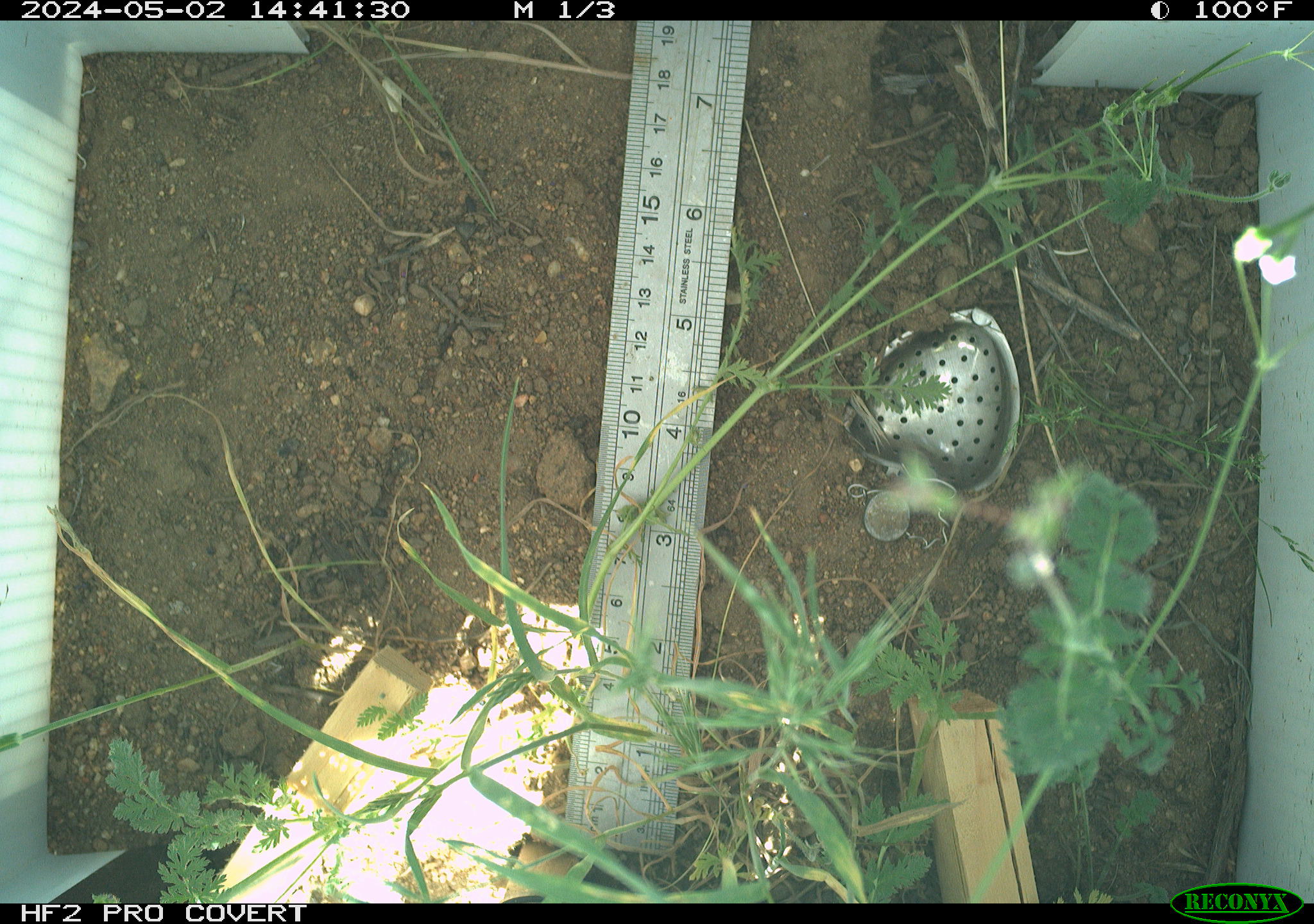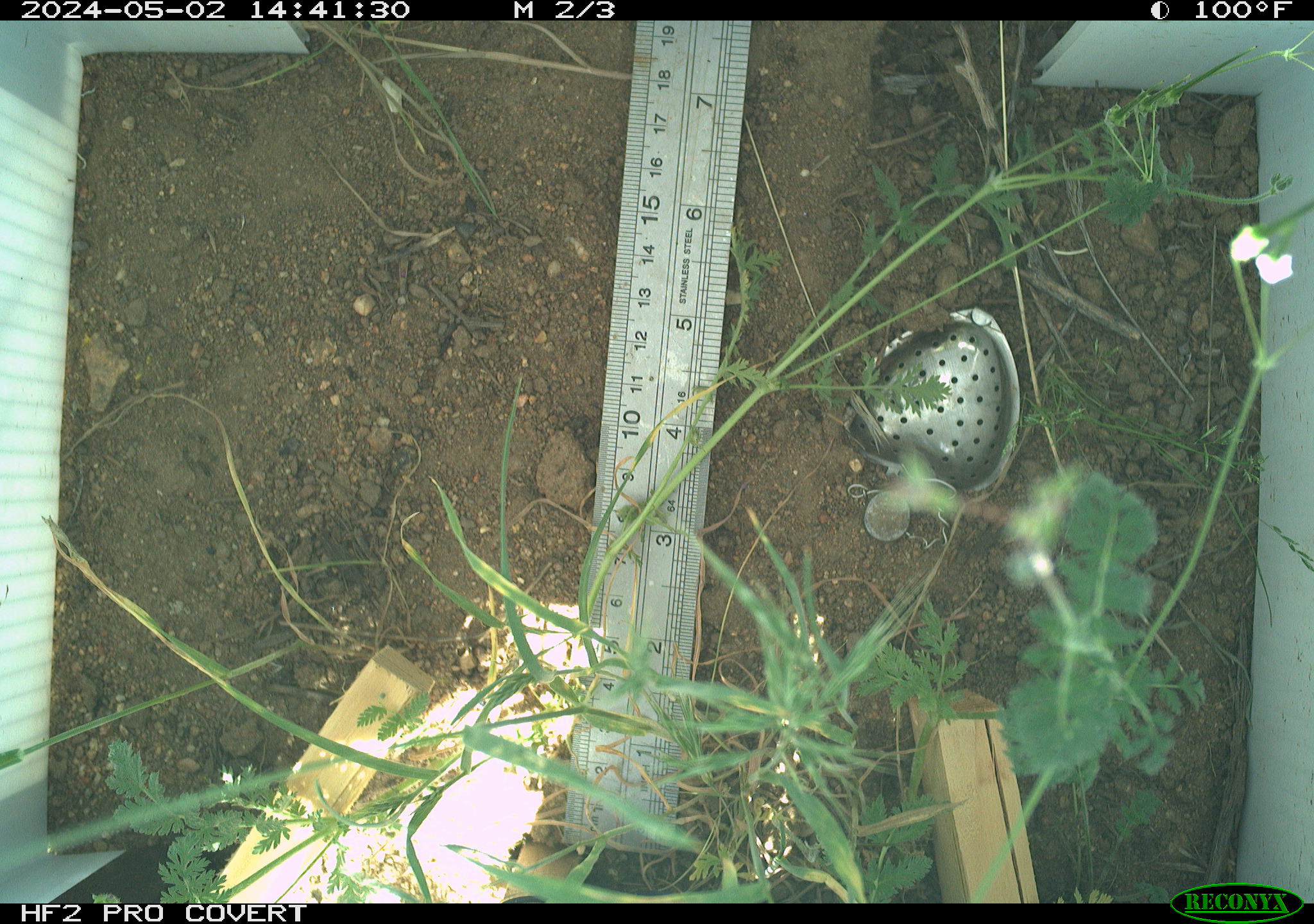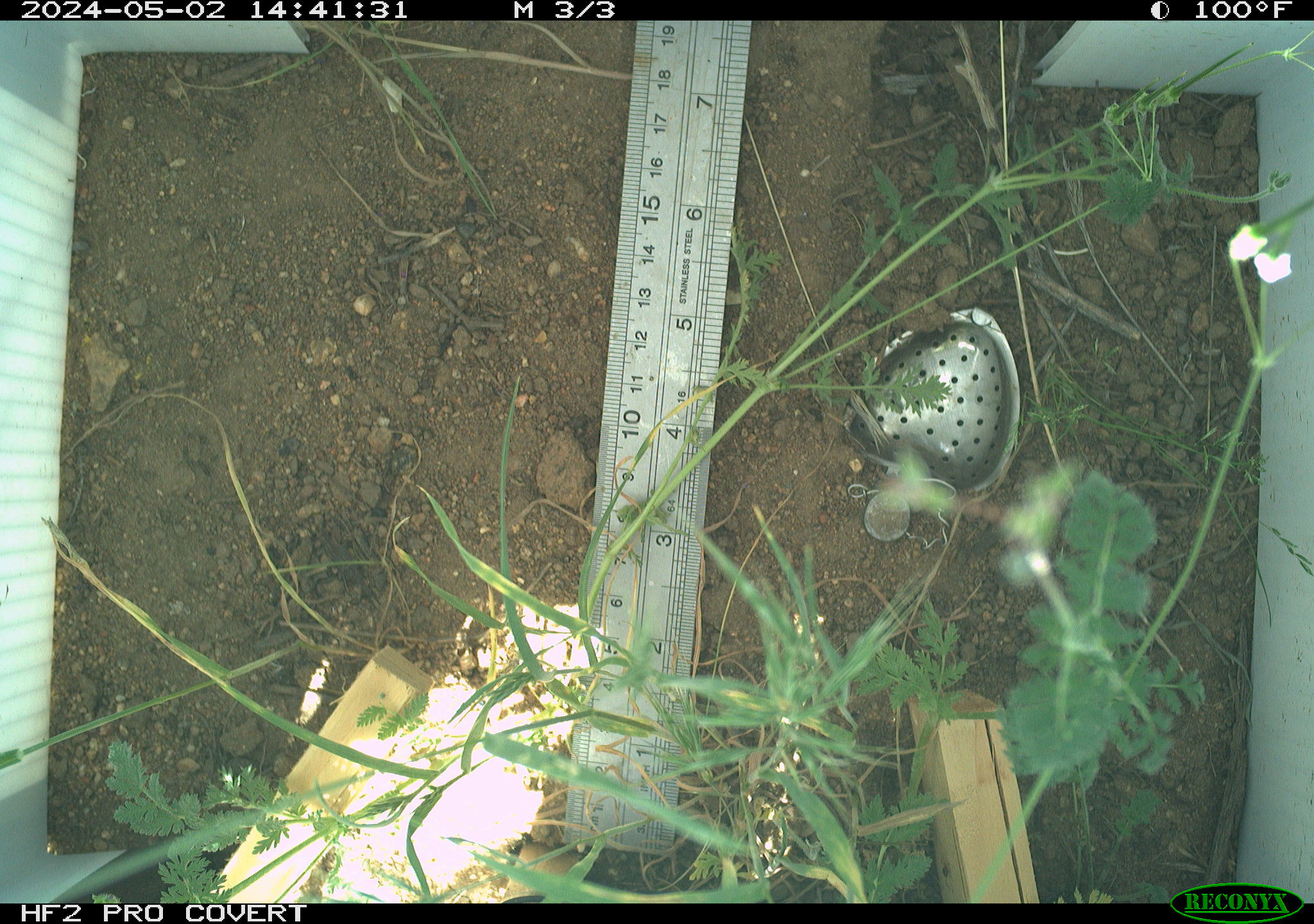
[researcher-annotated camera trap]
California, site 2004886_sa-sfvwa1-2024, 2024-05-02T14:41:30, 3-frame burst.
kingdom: Animalia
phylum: Arthropoda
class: Insecta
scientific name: Insecta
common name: insect